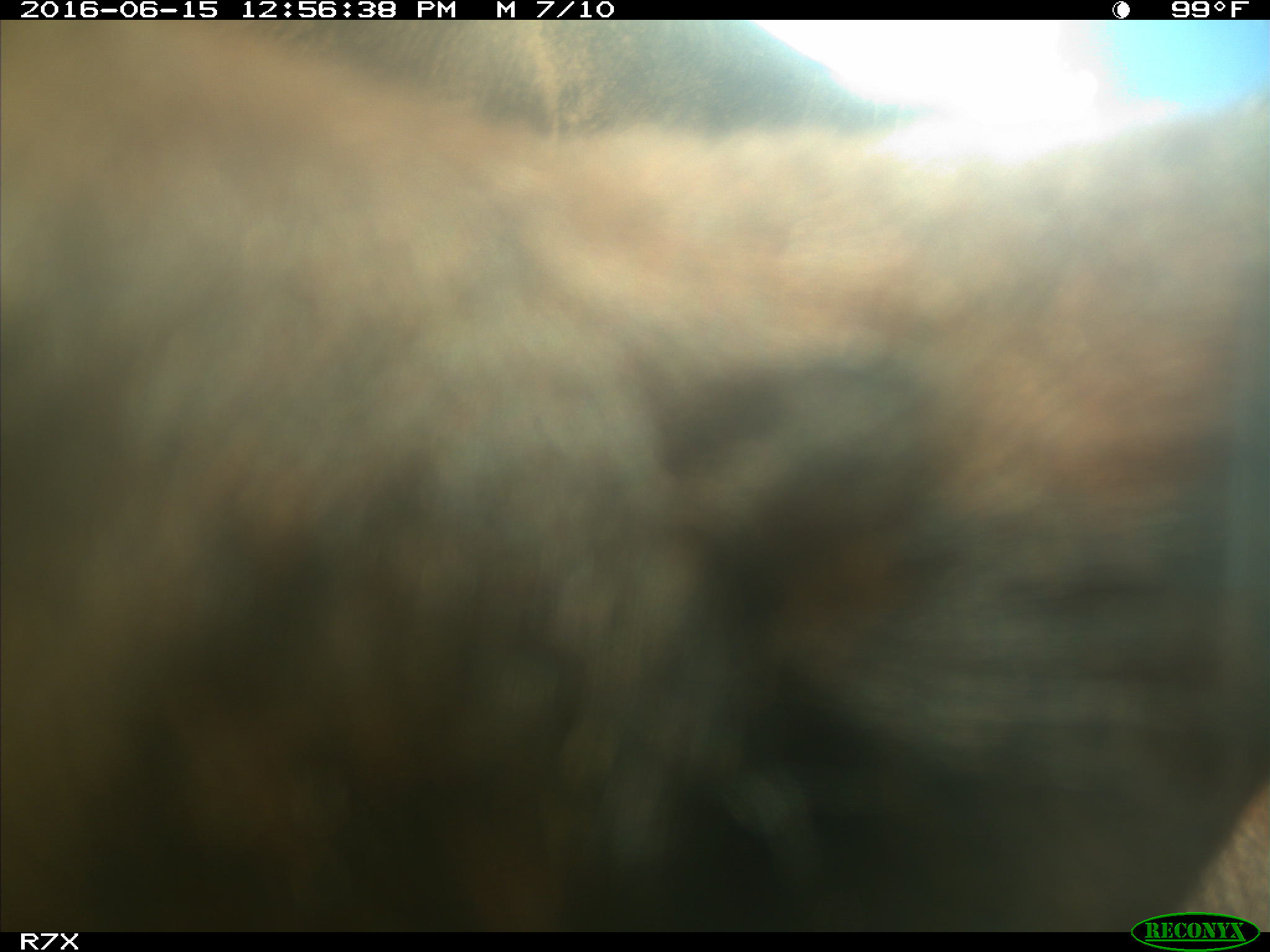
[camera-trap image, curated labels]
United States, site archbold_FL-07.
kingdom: Animalia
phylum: Chordata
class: Mammalia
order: Artiodactyla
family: Bovidae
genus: Bos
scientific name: Bos taurus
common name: domestic cow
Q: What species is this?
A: Bos taurus (domestic cow).